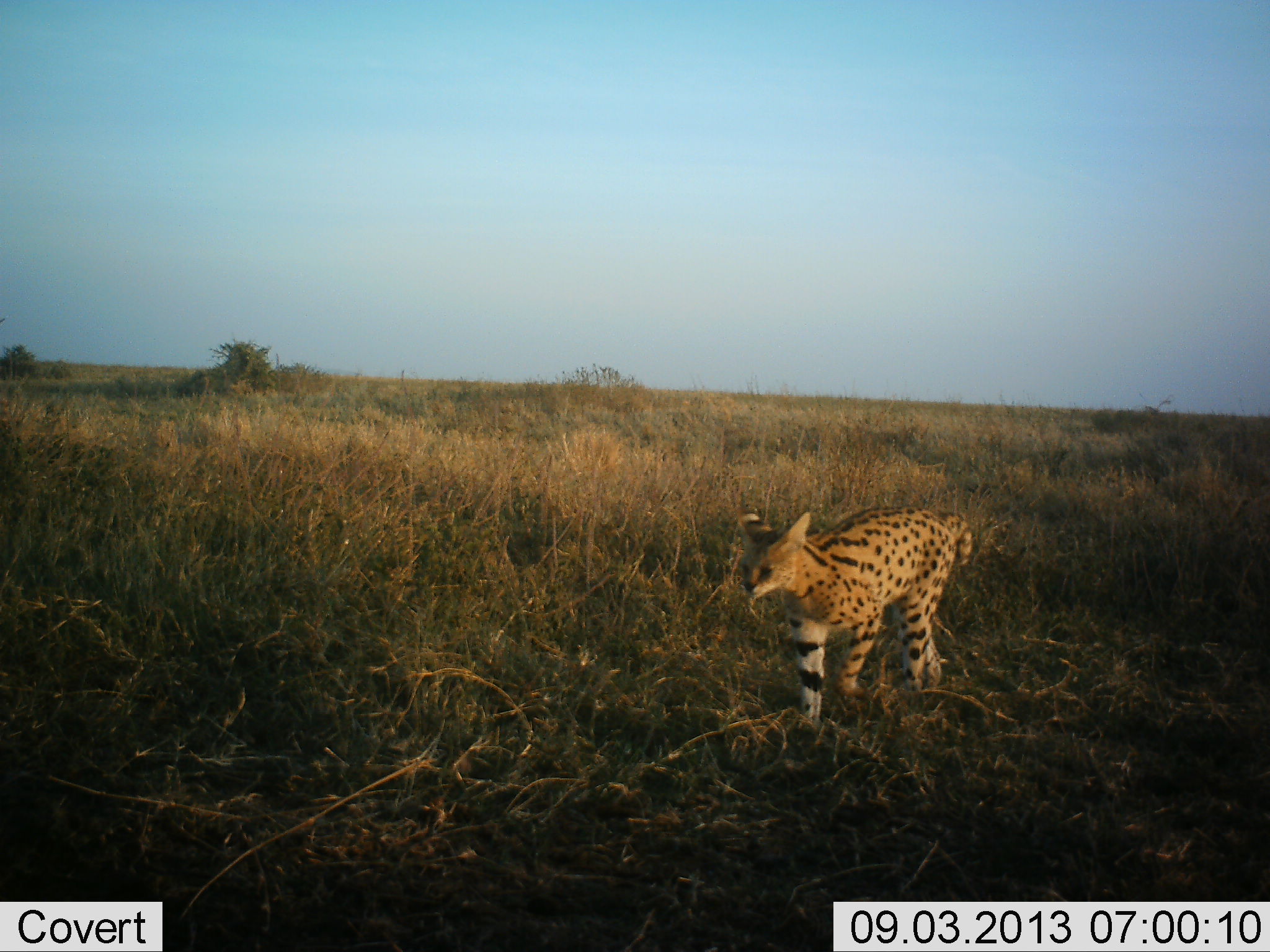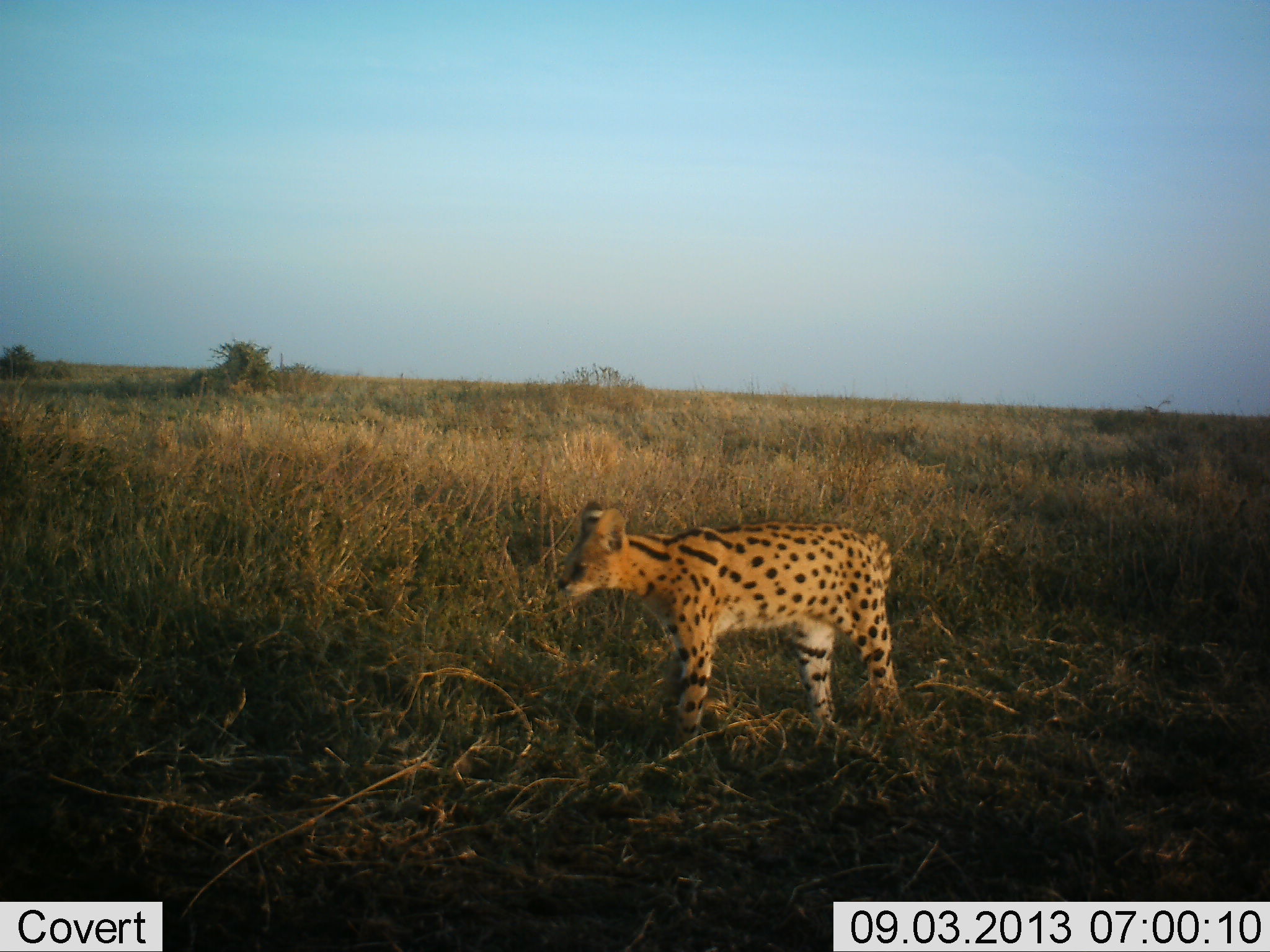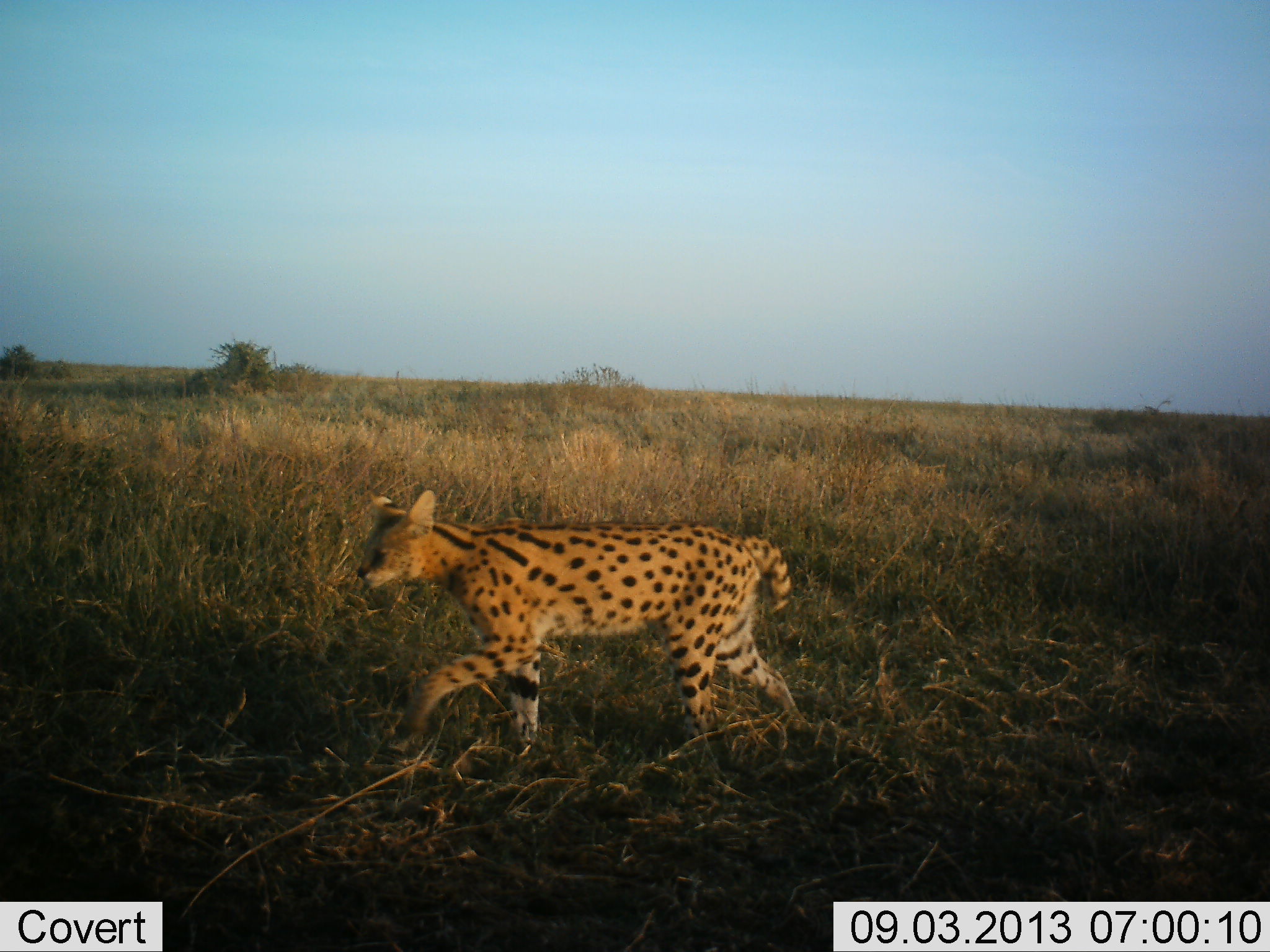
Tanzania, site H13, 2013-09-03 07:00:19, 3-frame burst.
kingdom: Animalia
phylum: Chordata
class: Mammalia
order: Carnivora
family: Felidae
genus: Leptailurus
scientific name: Leptailurus serval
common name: serval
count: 1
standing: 12%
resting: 0%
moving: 88%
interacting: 0%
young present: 0%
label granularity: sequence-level